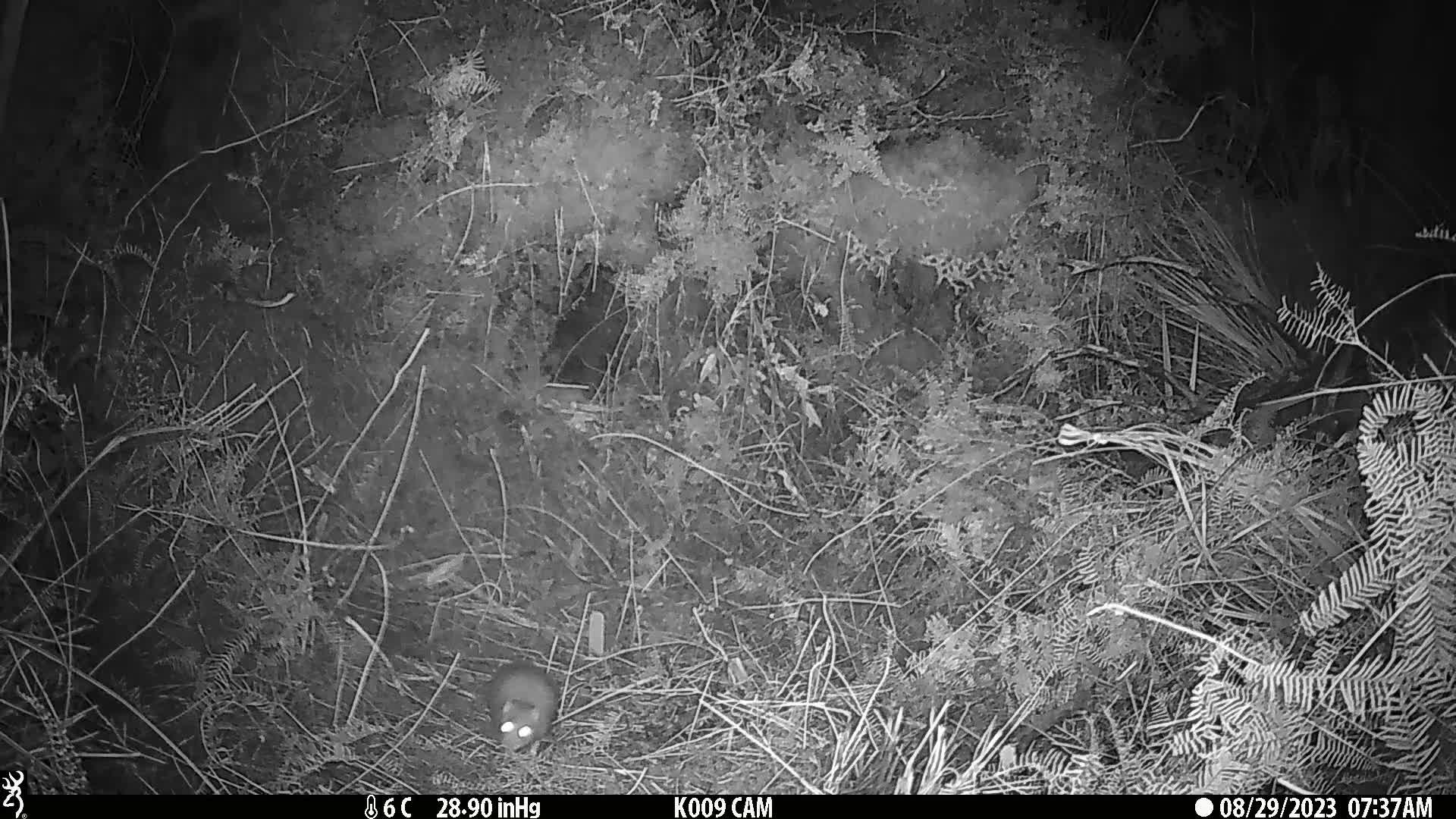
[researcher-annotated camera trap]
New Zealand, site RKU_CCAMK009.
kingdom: Animalia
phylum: Chordata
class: Mammalia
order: Rodentia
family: Muridae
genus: Rattus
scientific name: Rattus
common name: rat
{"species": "rat (Rattus)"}